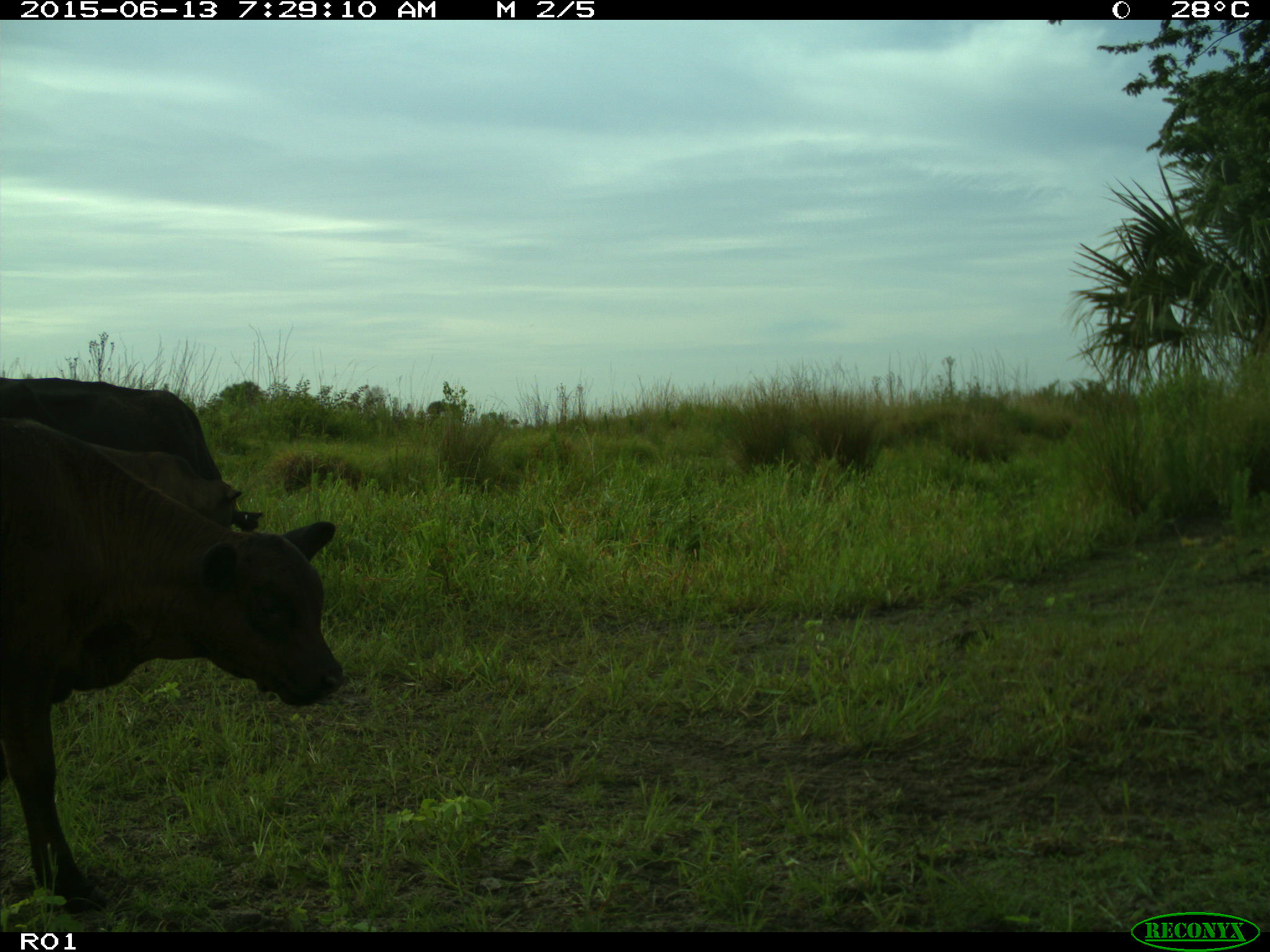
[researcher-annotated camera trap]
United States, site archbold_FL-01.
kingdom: Animalia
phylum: Chordata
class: Mammalia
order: Artiodactyla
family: Bovidae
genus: Bos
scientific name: Bos taurus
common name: domestic cow